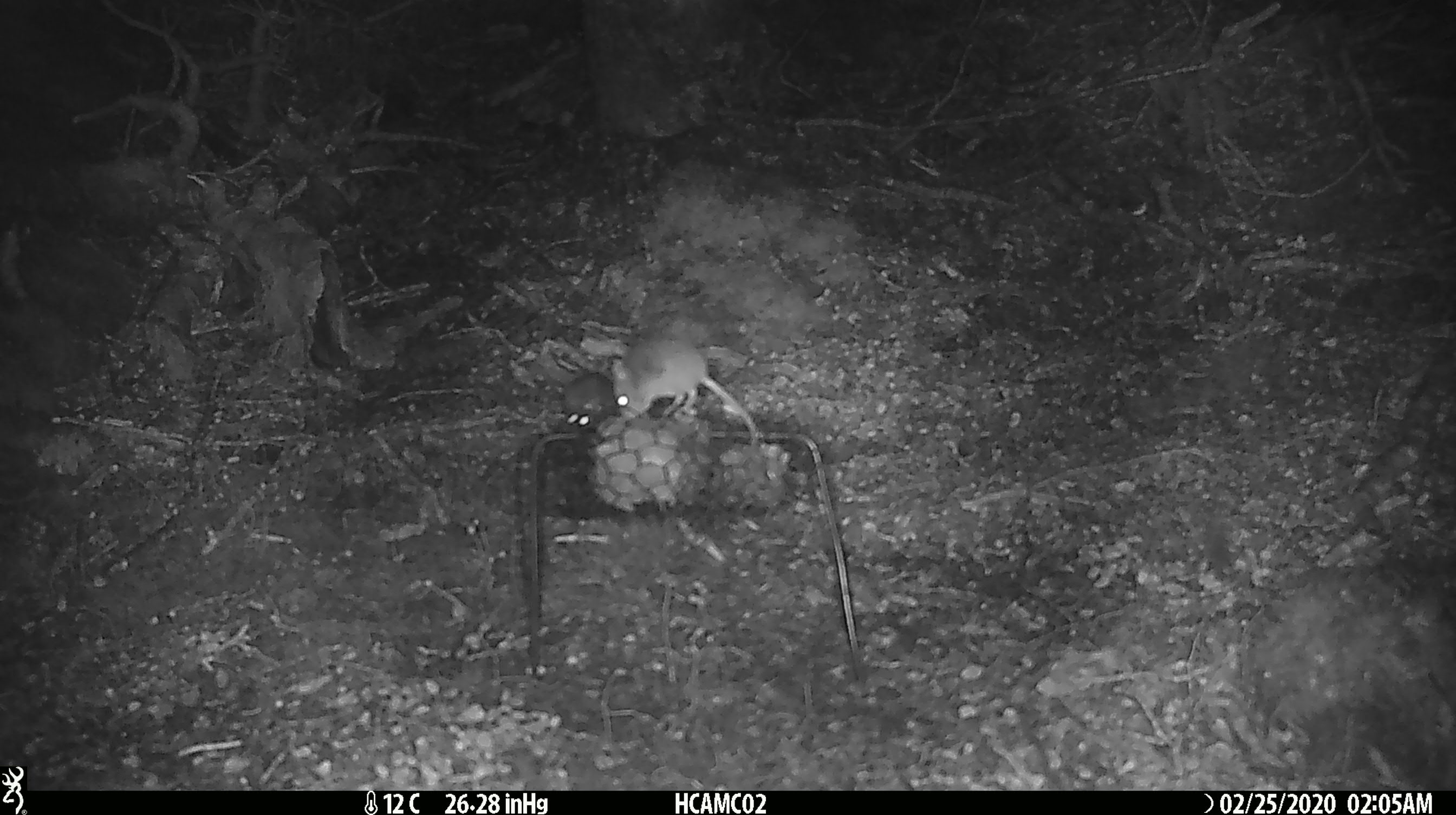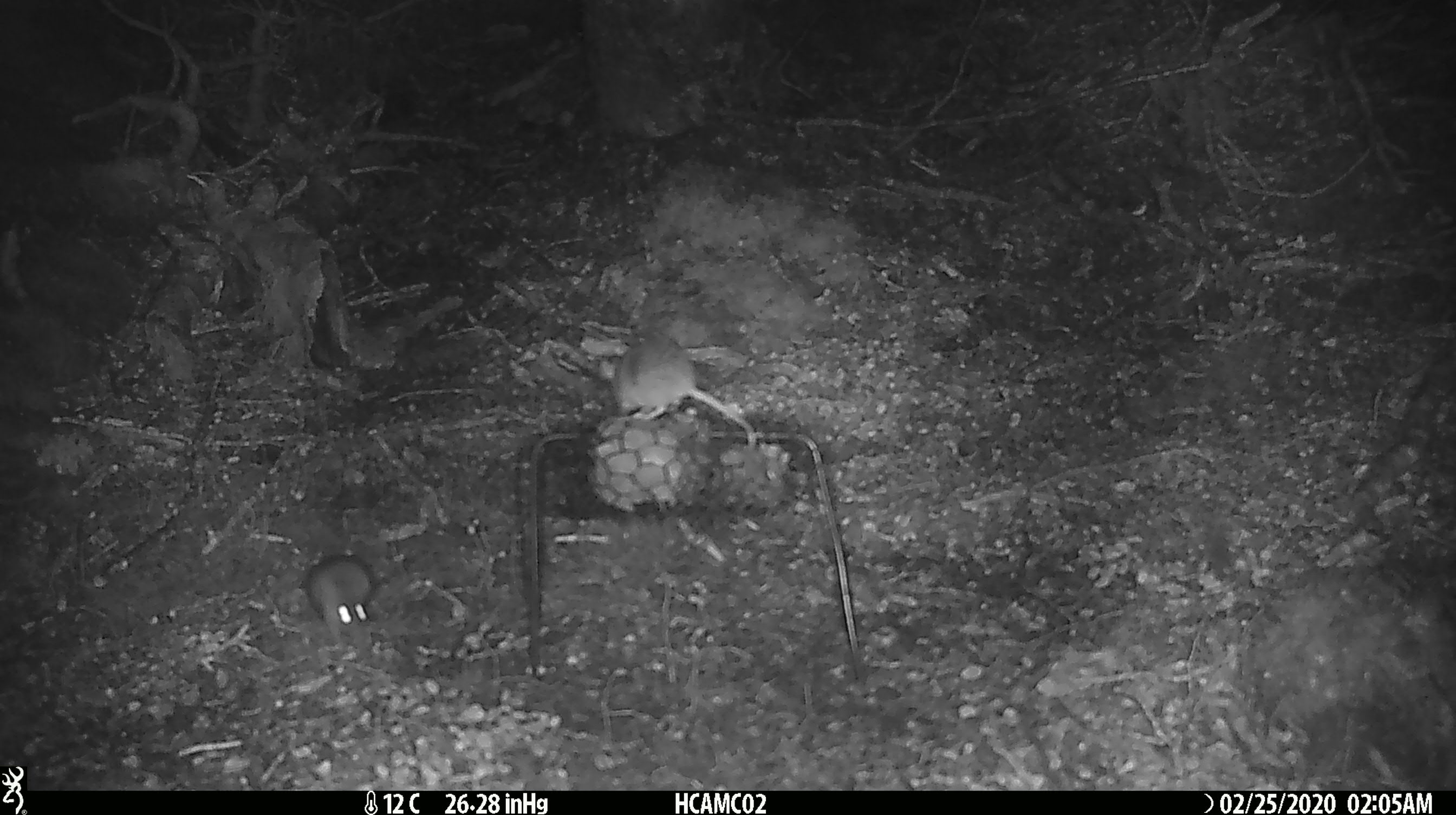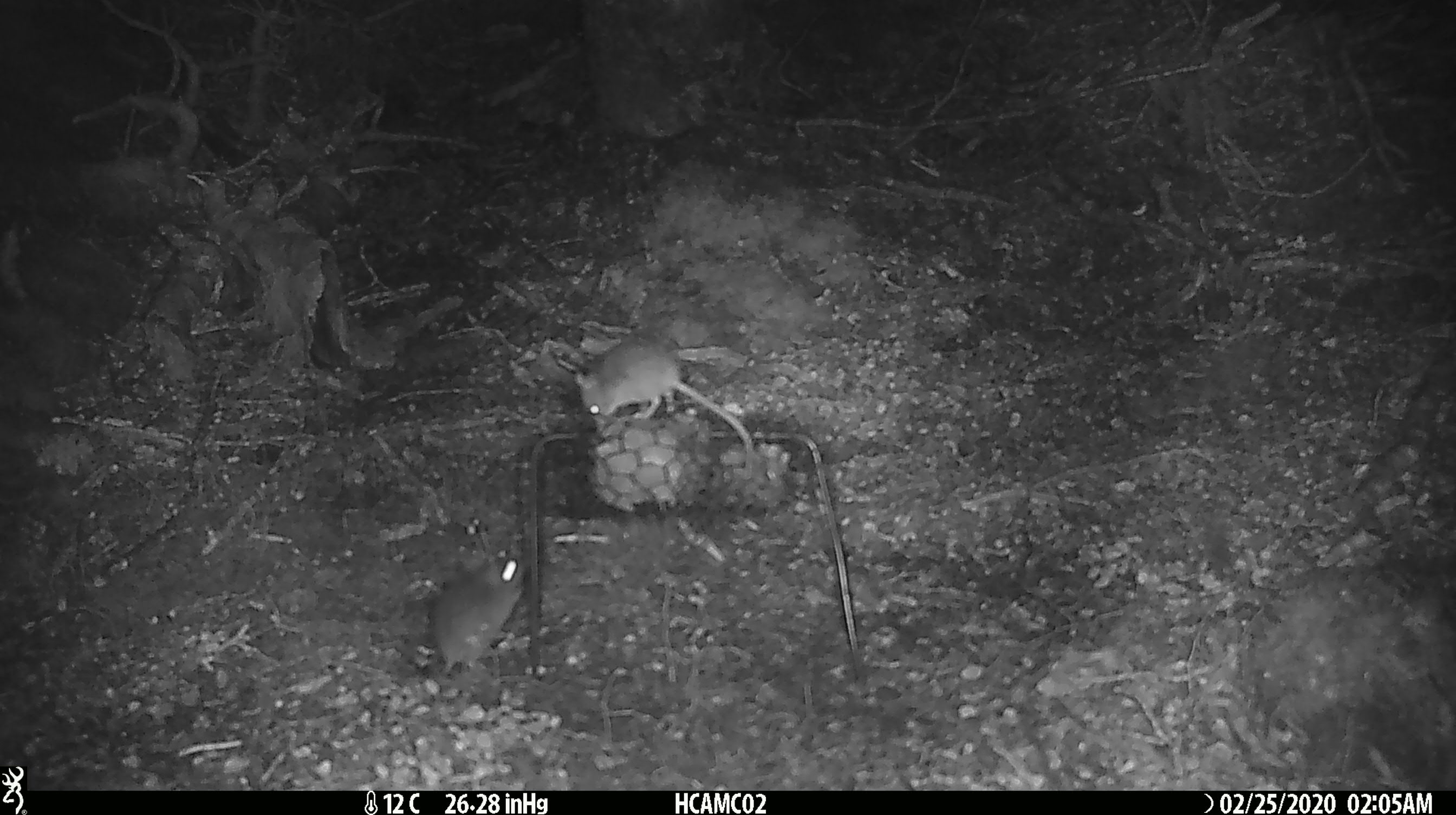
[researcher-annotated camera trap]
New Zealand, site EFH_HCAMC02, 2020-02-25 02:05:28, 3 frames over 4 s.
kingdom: Animalia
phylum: Chordata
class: Mammalia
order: Rodentia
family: Muridae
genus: Mus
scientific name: Mus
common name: mouse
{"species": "mouse (Mus)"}